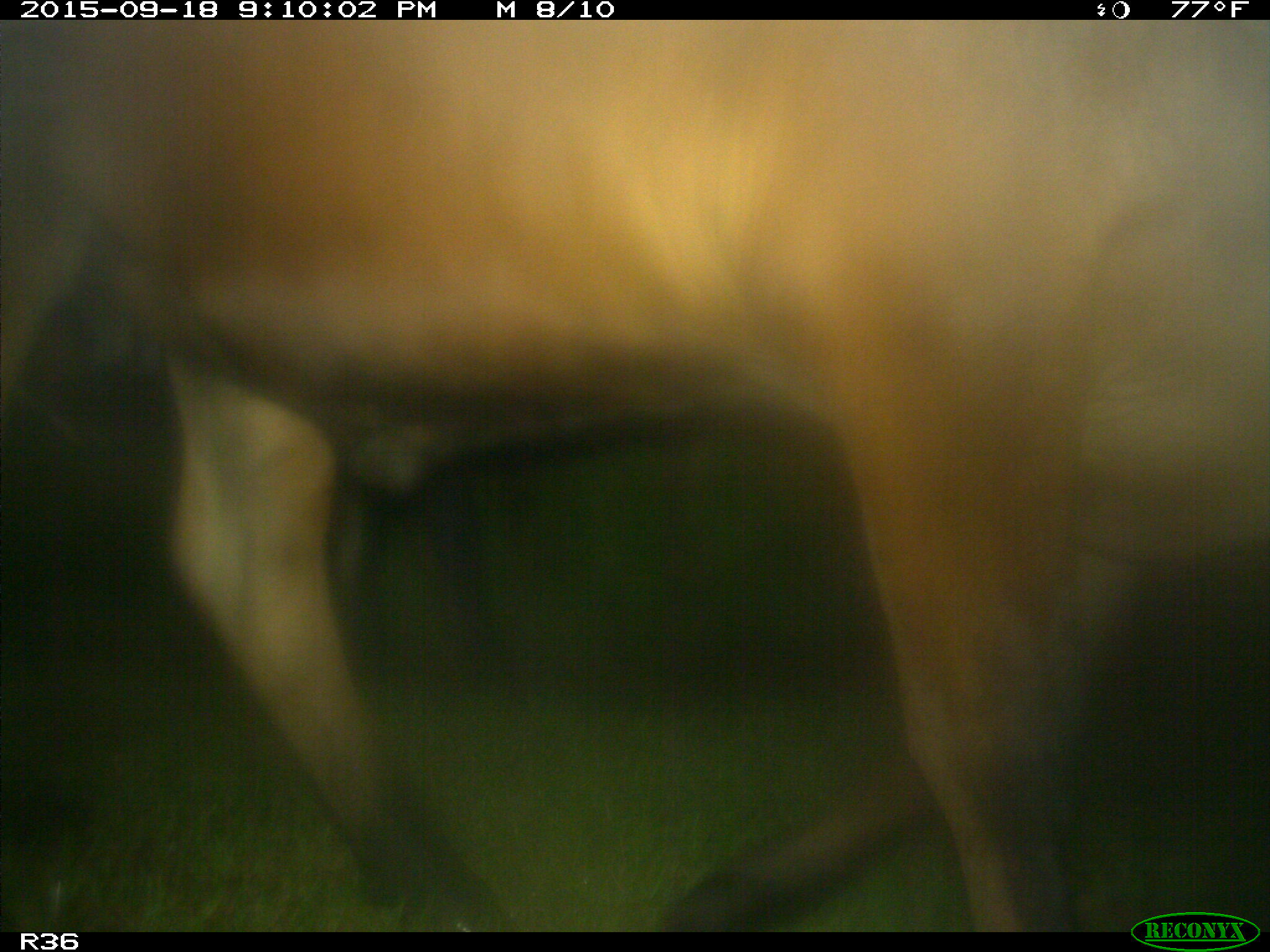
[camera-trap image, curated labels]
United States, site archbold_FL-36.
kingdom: Animalia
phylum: Chordata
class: Mammalia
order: Artiodactyla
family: Bovidae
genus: Bos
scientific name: Bos taurus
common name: domestic cow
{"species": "Bos taurus (domestic cow)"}